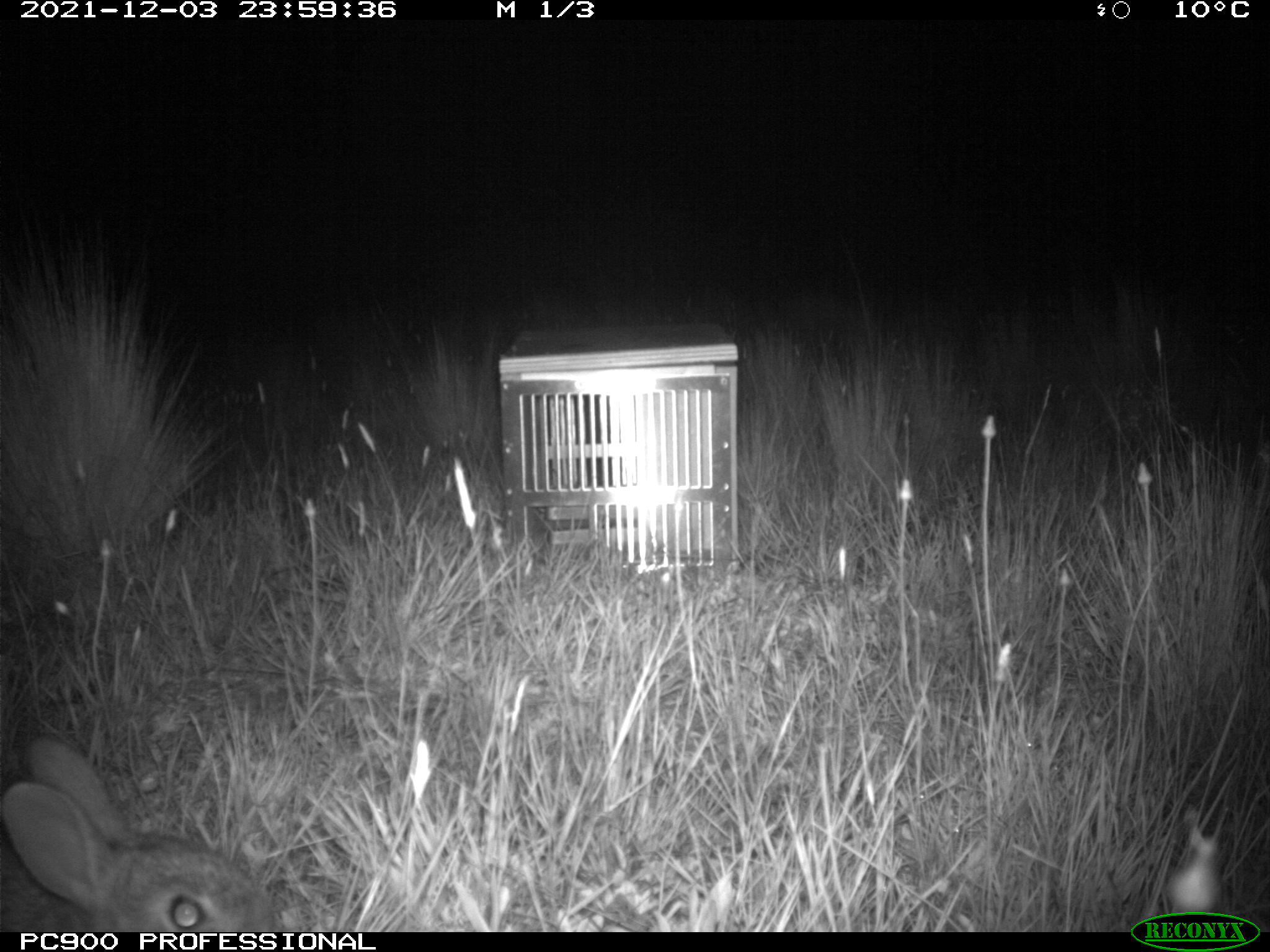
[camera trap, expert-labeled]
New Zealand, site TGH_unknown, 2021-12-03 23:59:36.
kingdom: Animalia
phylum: Chordata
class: Mammalia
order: Lagomorpha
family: Leporidae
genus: Oryctolagus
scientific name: Oryctolagus cuniculus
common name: european rabbit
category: rabbit